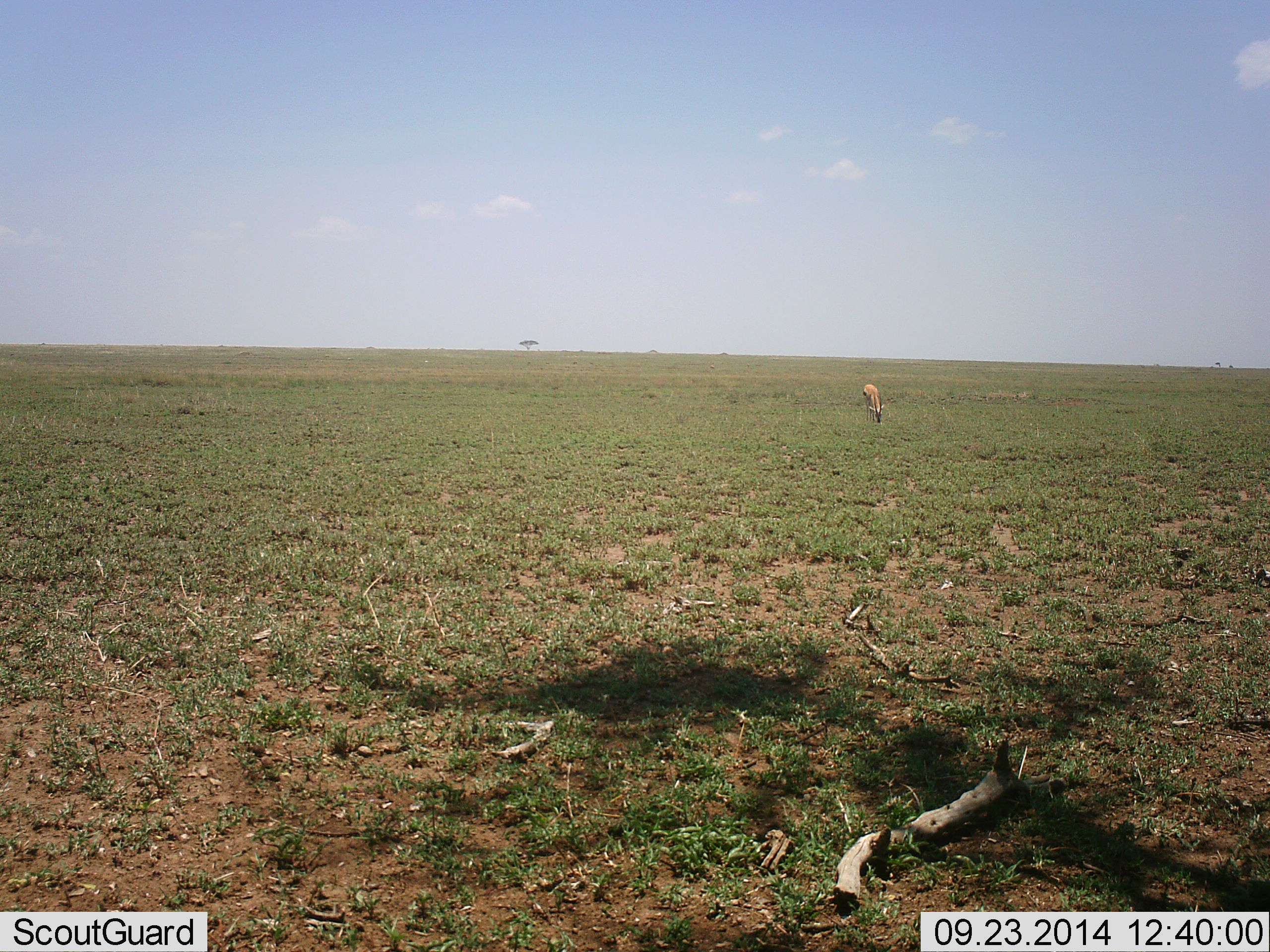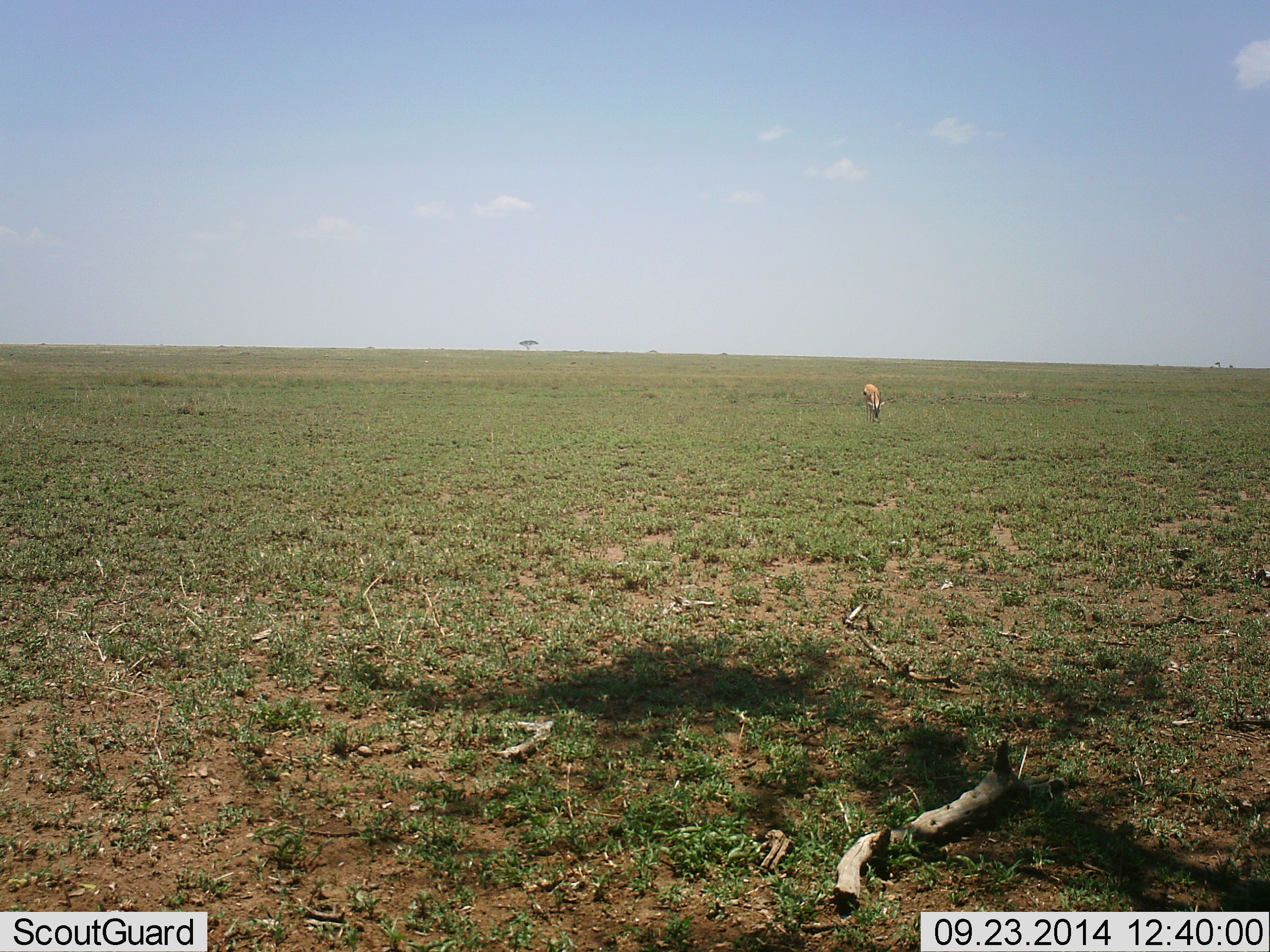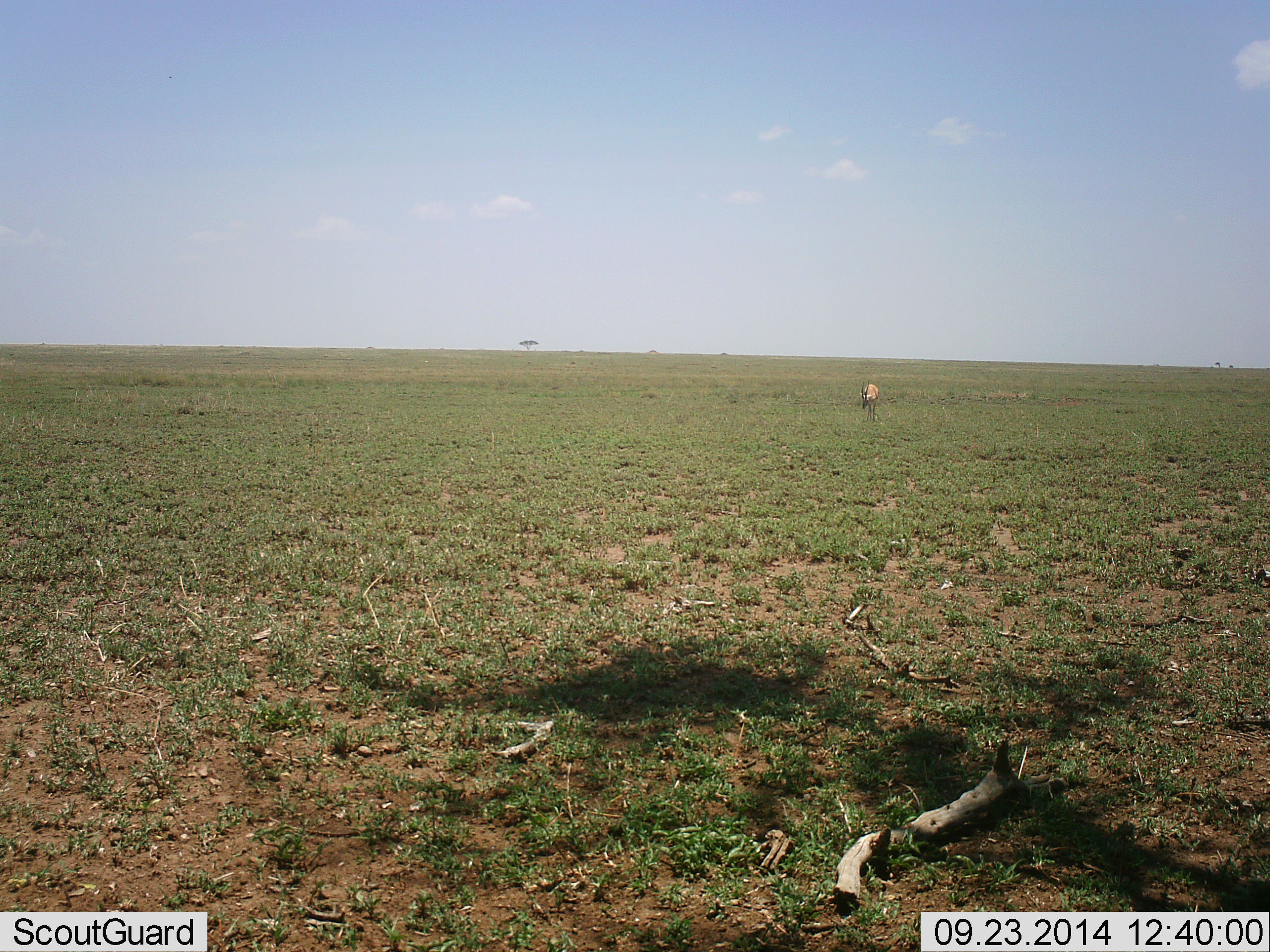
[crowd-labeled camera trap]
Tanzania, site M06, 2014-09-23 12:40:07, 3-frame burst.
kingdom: Animalia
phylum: Chordata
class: Mammalia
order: Artiodactyla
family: Bovidae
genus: Eudorcas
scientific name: Eudorcas thomsonii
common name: thomson's gazelle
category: gazellethomsons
Gazellethomsons (thomson's gazelle) (Eudorcas thomsonii), count 1. Behavior (volunteer vote fractions): standing 10%, resting 0%, moving 0%, interacting 0%. Young present (vote fraction): 0%. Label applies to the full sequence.